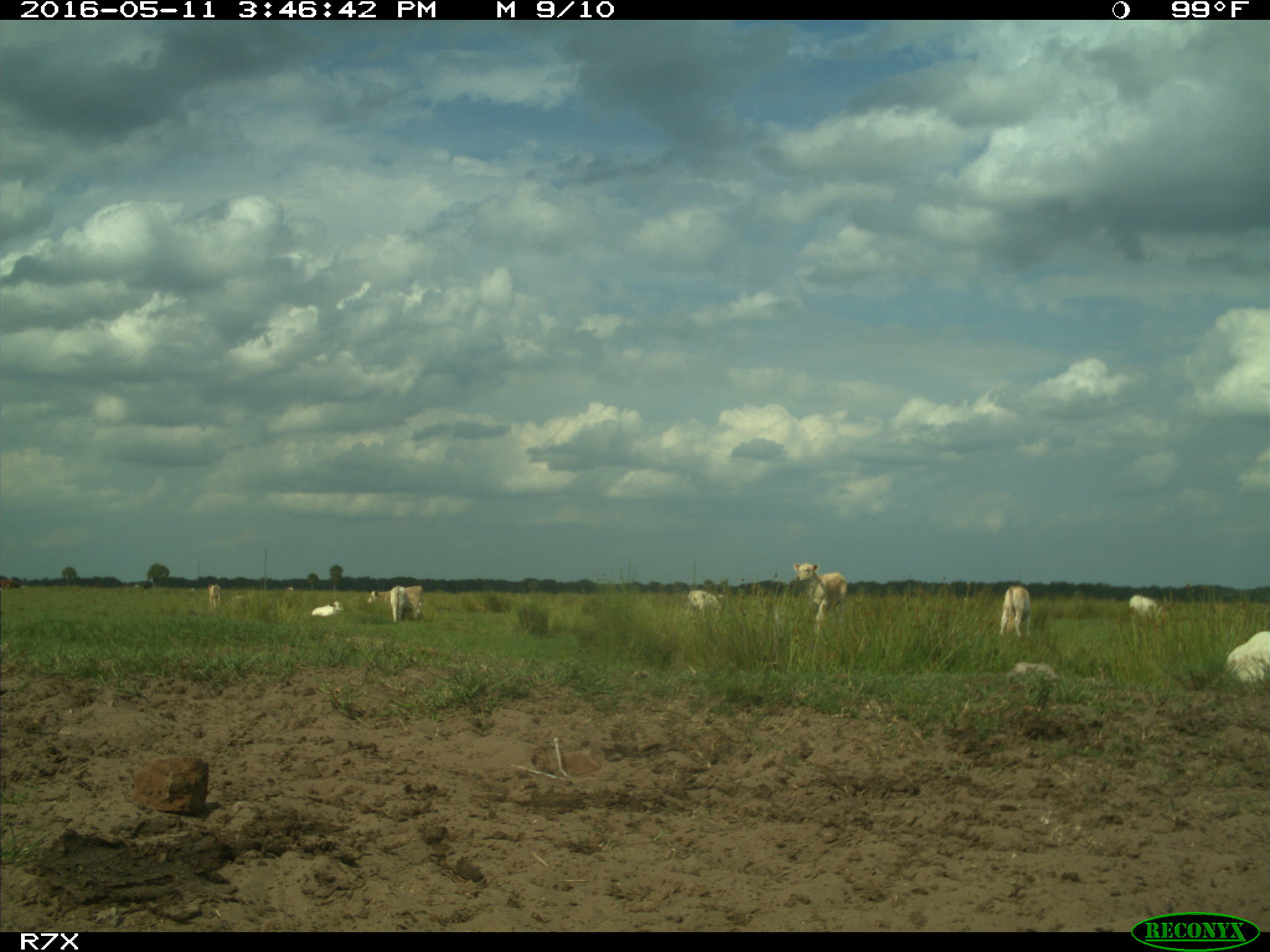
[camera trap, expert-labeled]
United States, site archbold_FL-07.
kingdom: Animalia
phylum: Chordata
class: Mammalia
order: Artiodactyla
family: Bovidae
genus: Bos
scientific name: Bos taurus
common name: domestic cow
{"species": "Bos taurus (domestic cow)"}